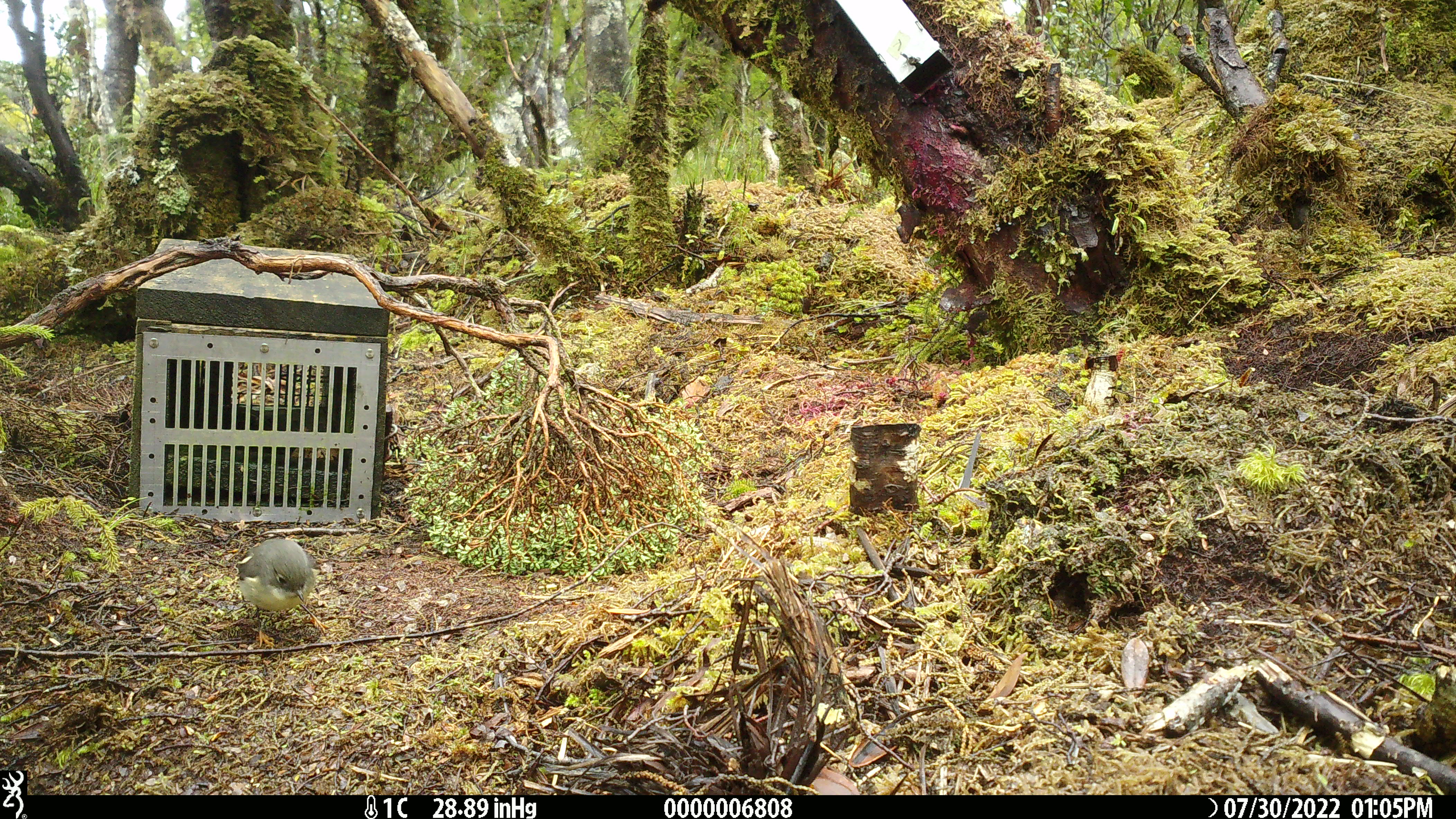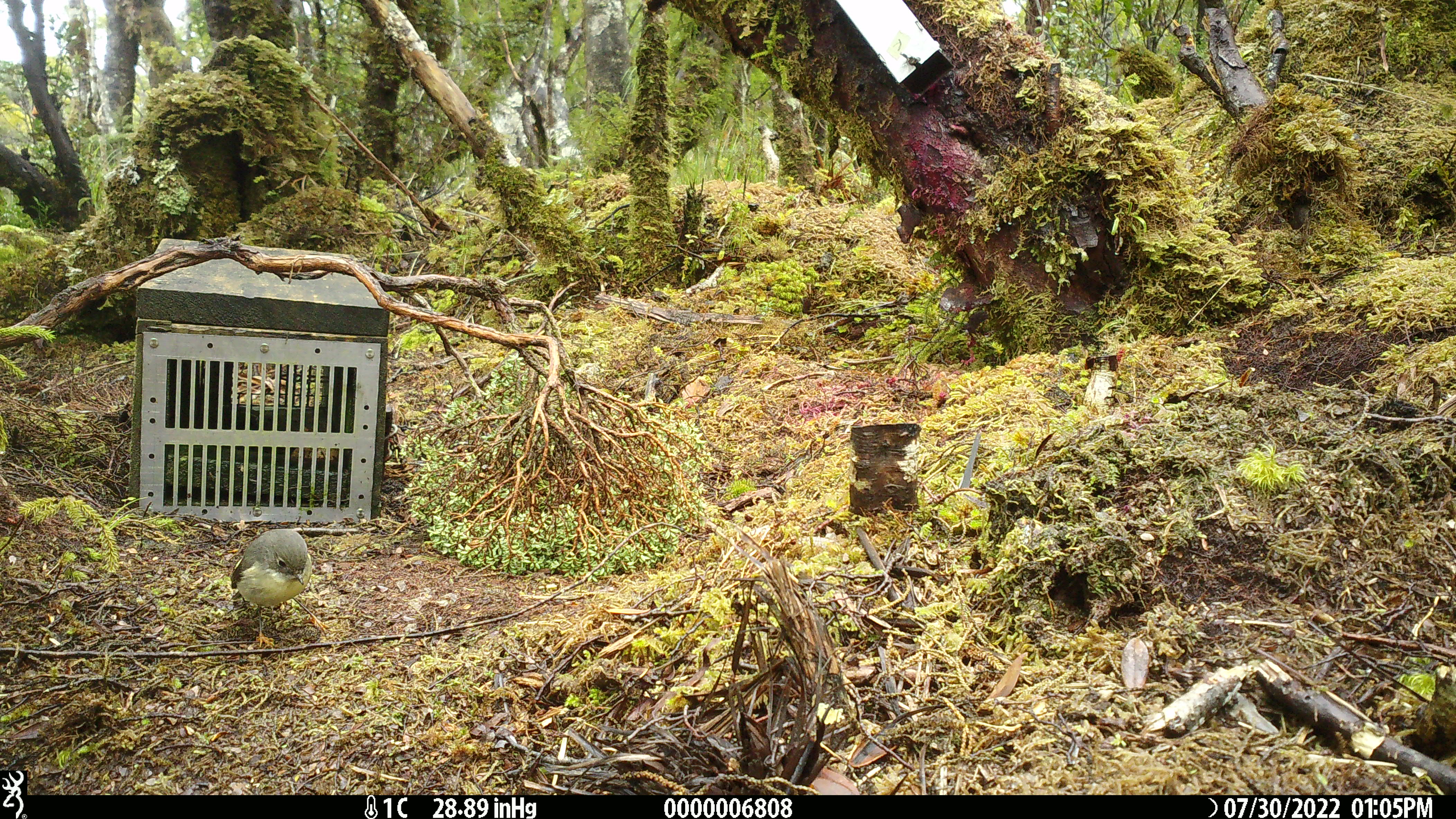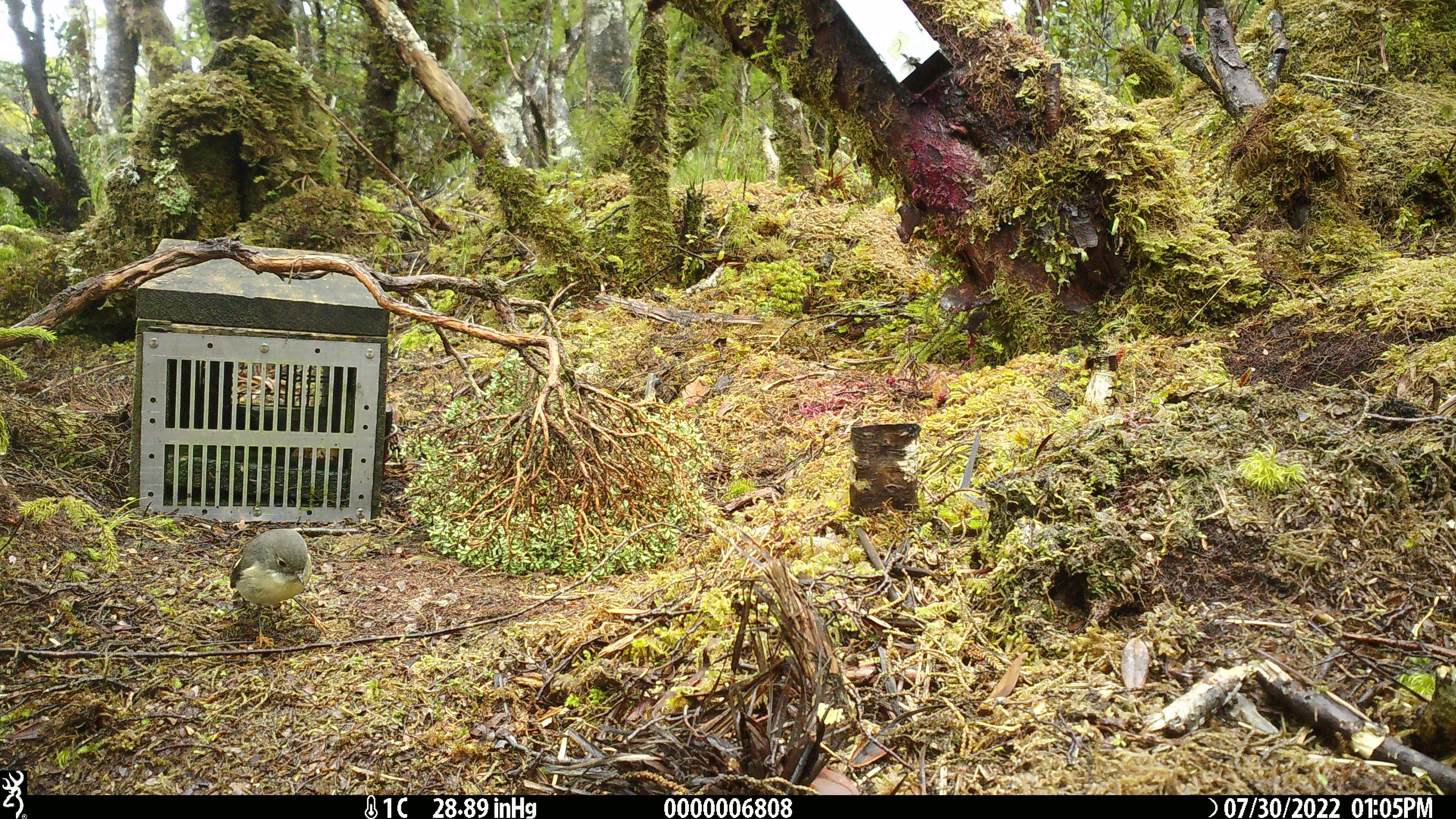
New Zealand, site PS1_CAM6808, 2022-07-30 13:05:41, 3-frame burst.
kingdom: Animalia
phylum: Chordata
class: Aves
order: Passeriformes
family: Petroicidae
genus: Petroica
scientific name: Petroica macrocephala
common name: tomtit